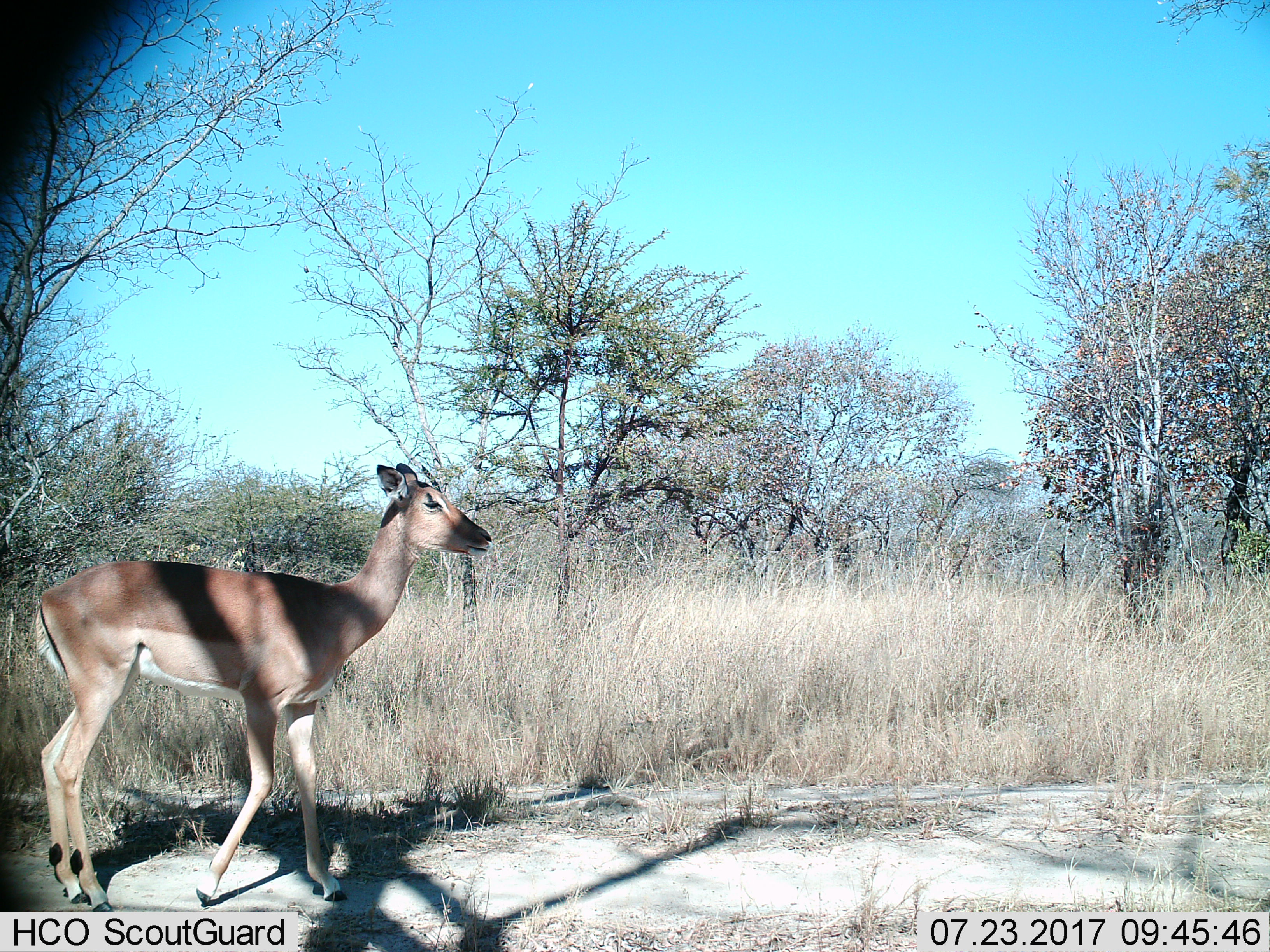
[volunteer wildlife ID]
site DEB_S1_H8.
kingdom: Animalia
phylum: Chordata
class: Mammalia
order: Artiodactyla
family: Bovidae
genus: Aepyceros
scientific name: Aepyceros melampus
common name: impala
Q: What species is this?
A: Impala (Aepyceros melampus).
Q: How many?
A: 1.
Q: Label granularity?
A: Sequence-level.